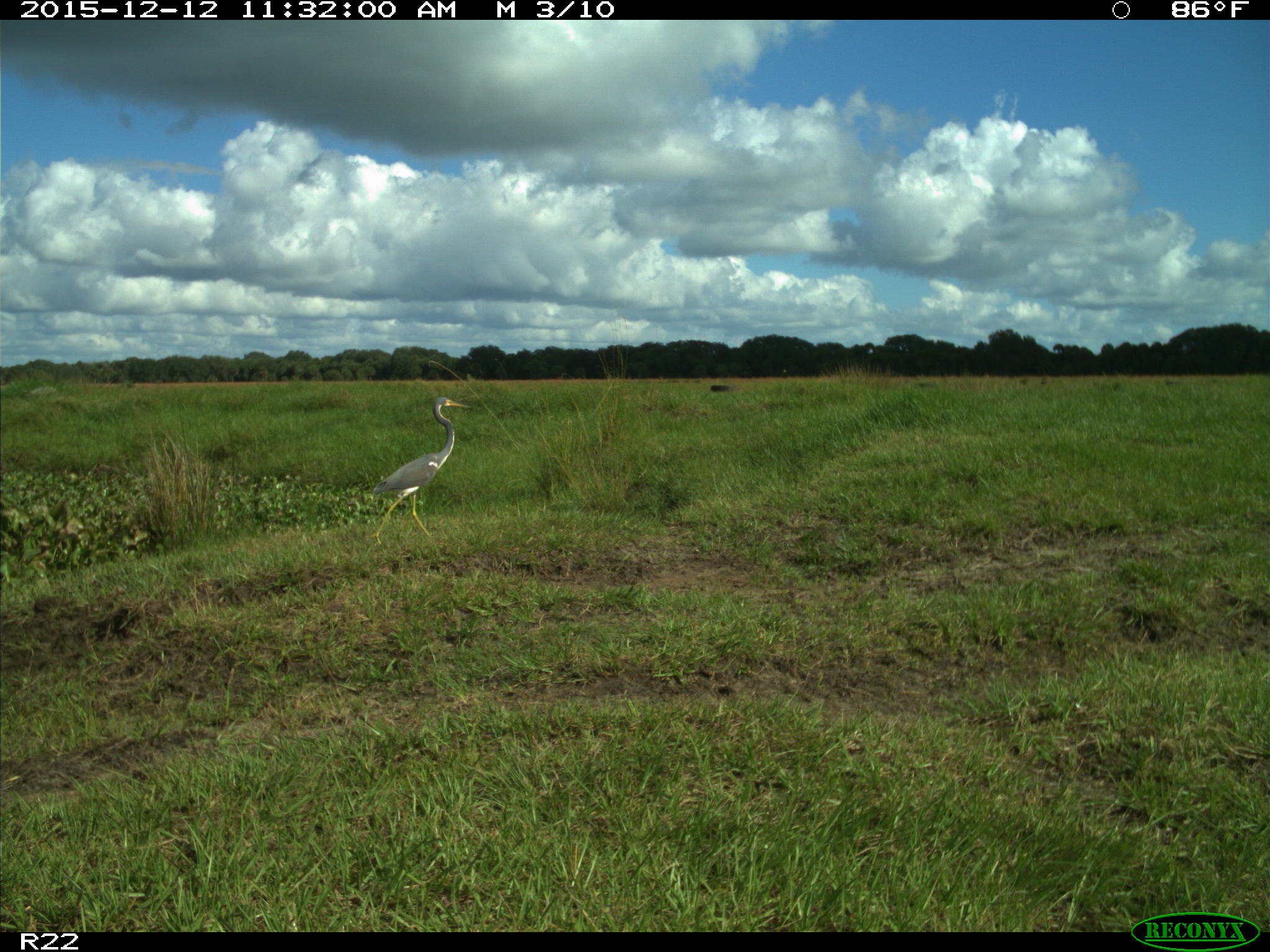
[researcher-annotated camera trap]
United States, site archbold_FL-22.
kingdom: Animalia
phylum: Chordata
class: Aves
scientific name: Aves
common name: birds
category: unidentified bird